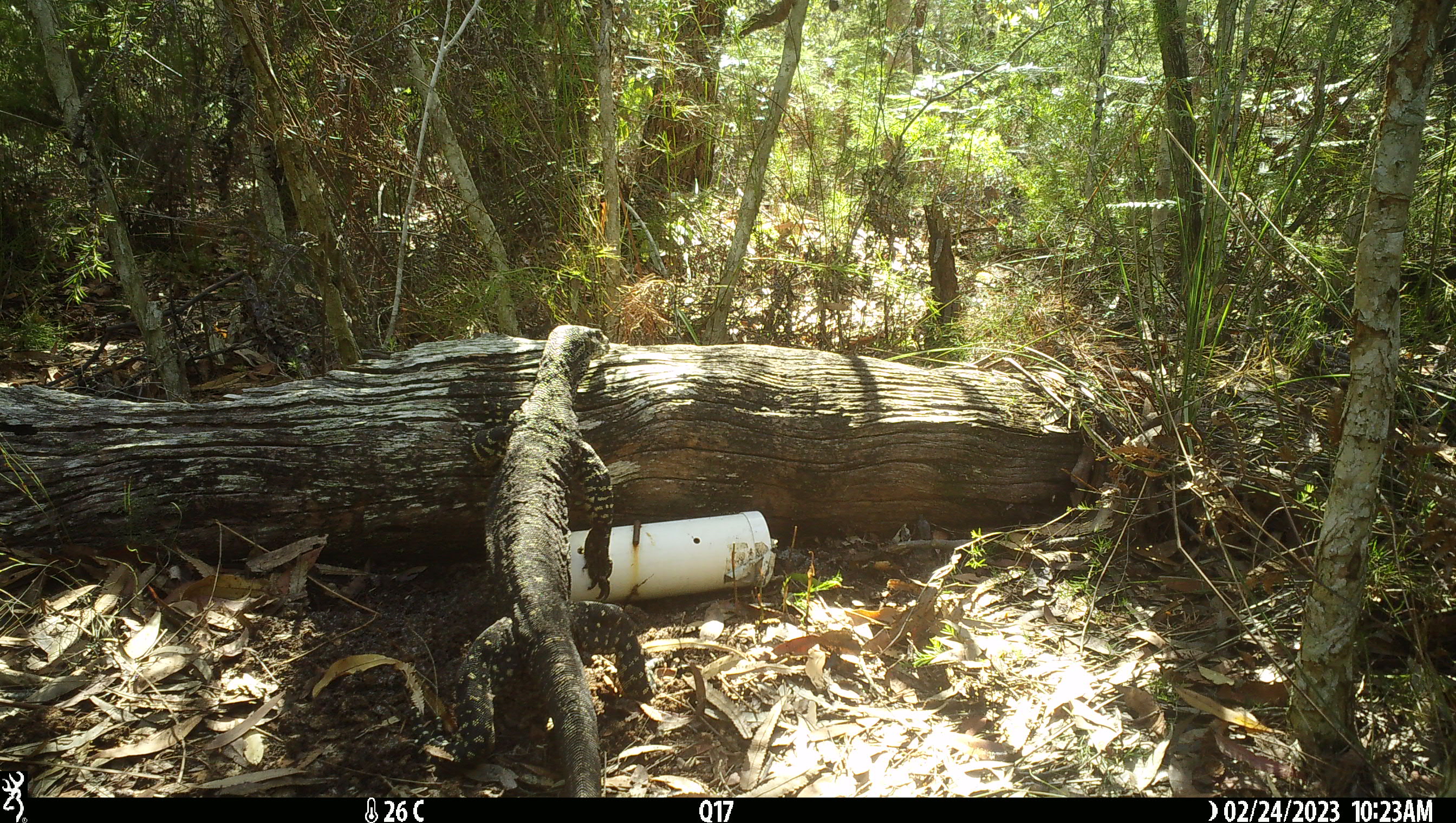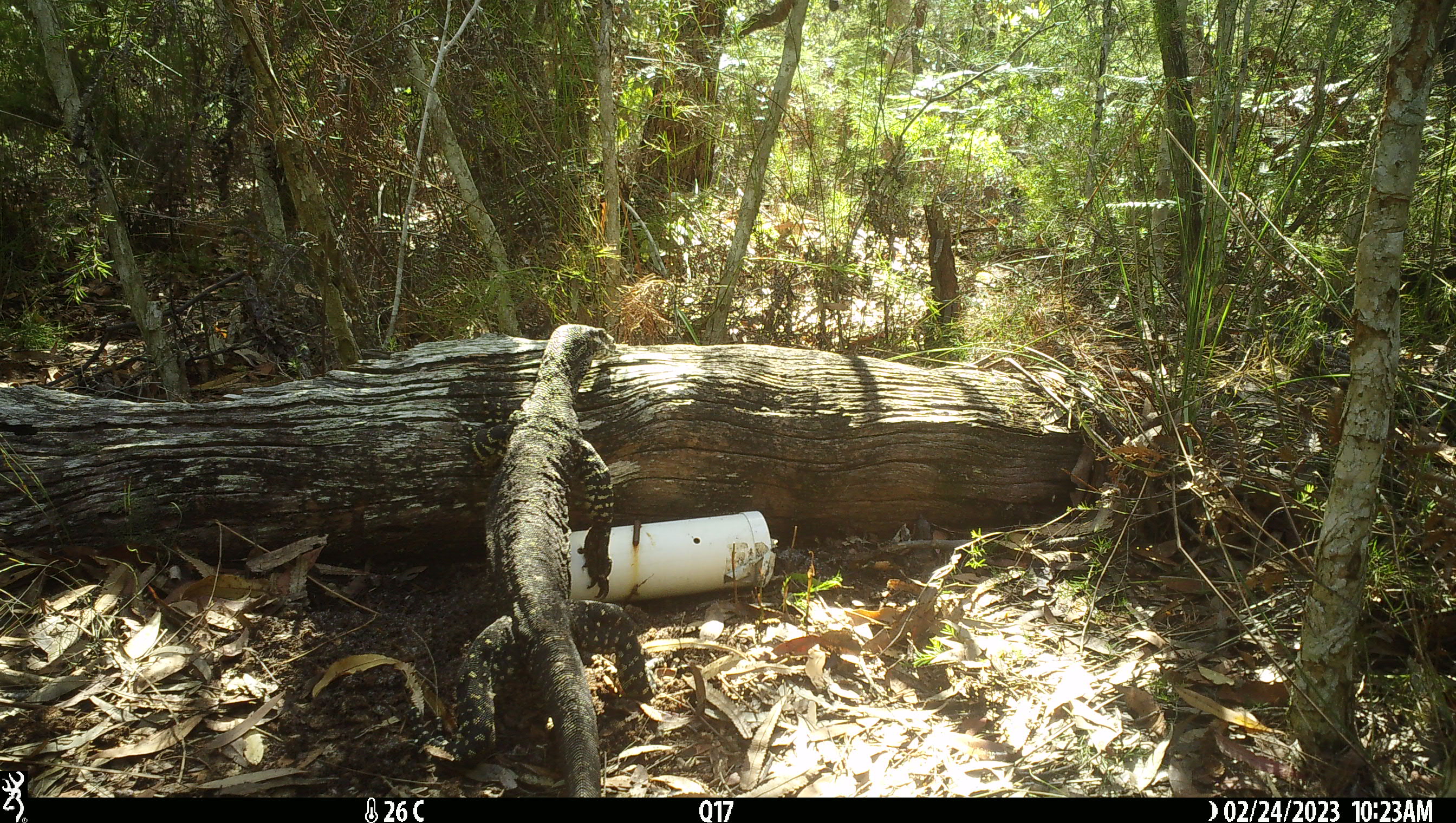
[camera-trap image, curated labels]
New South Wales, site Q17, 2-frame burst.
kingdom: Animalia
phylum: Chordata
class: Reptilia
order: Squamata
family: Varanidae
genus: Varanus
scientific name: Varanus varius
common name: lace monitor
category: goanna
Goanna (lace monitor) (Varanus varius).